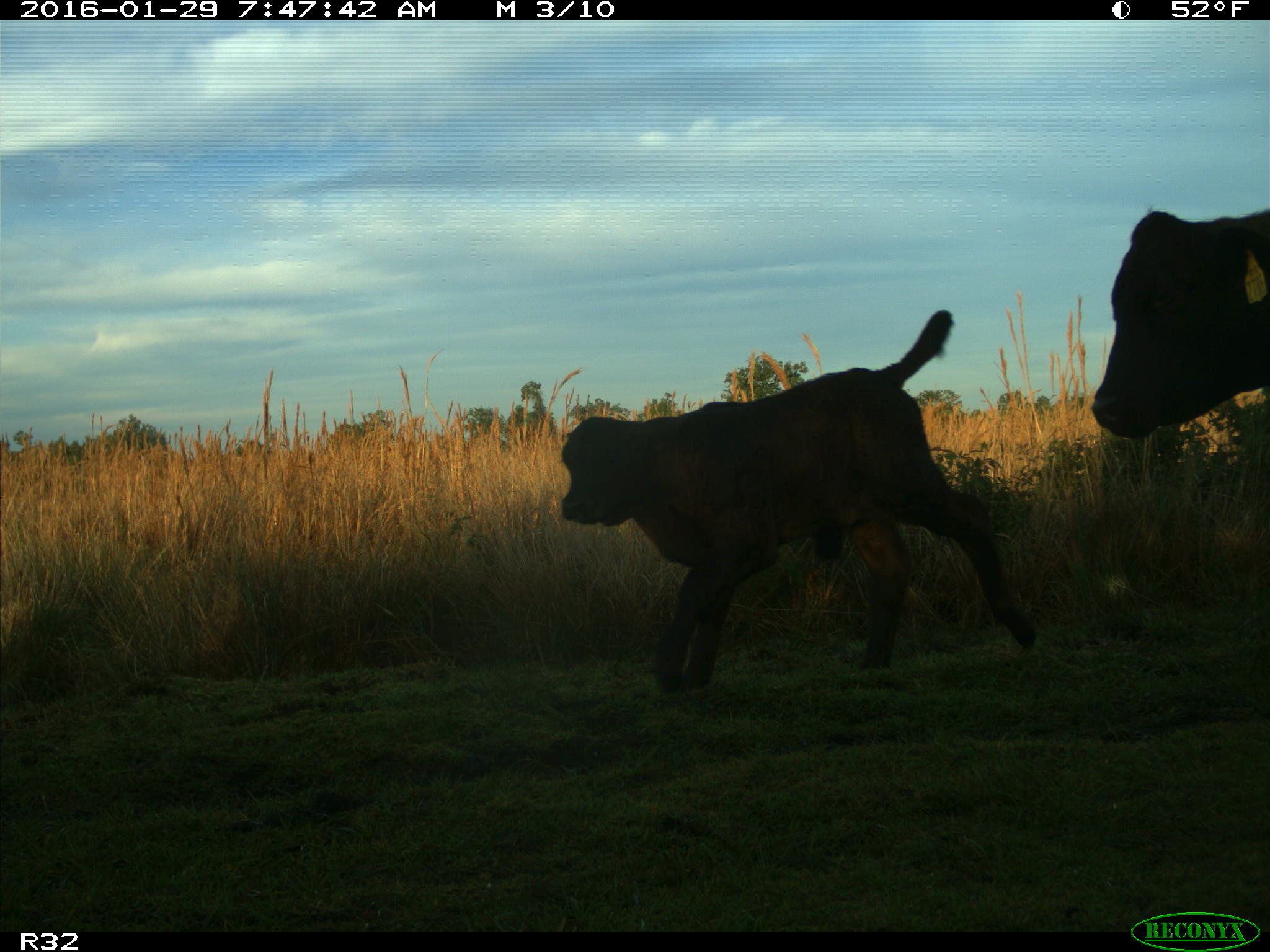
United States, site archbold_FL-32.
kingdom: Animalia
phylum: Chordata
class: Mammalia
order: Artiodactyla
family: Bovidae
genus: Bos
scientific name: Bos taurus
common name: domestic cow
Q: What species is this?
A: Bos taurus (domestic cow).